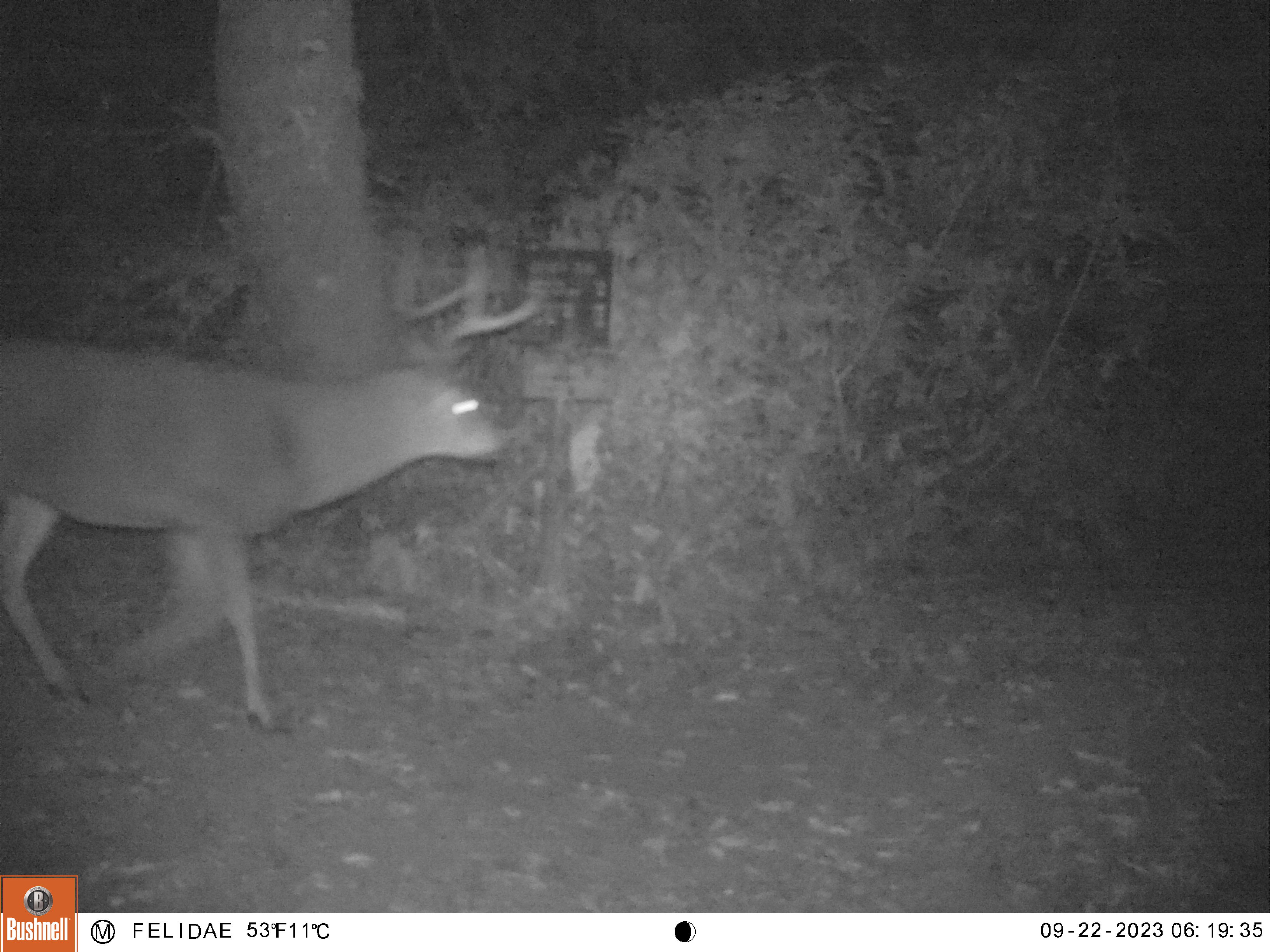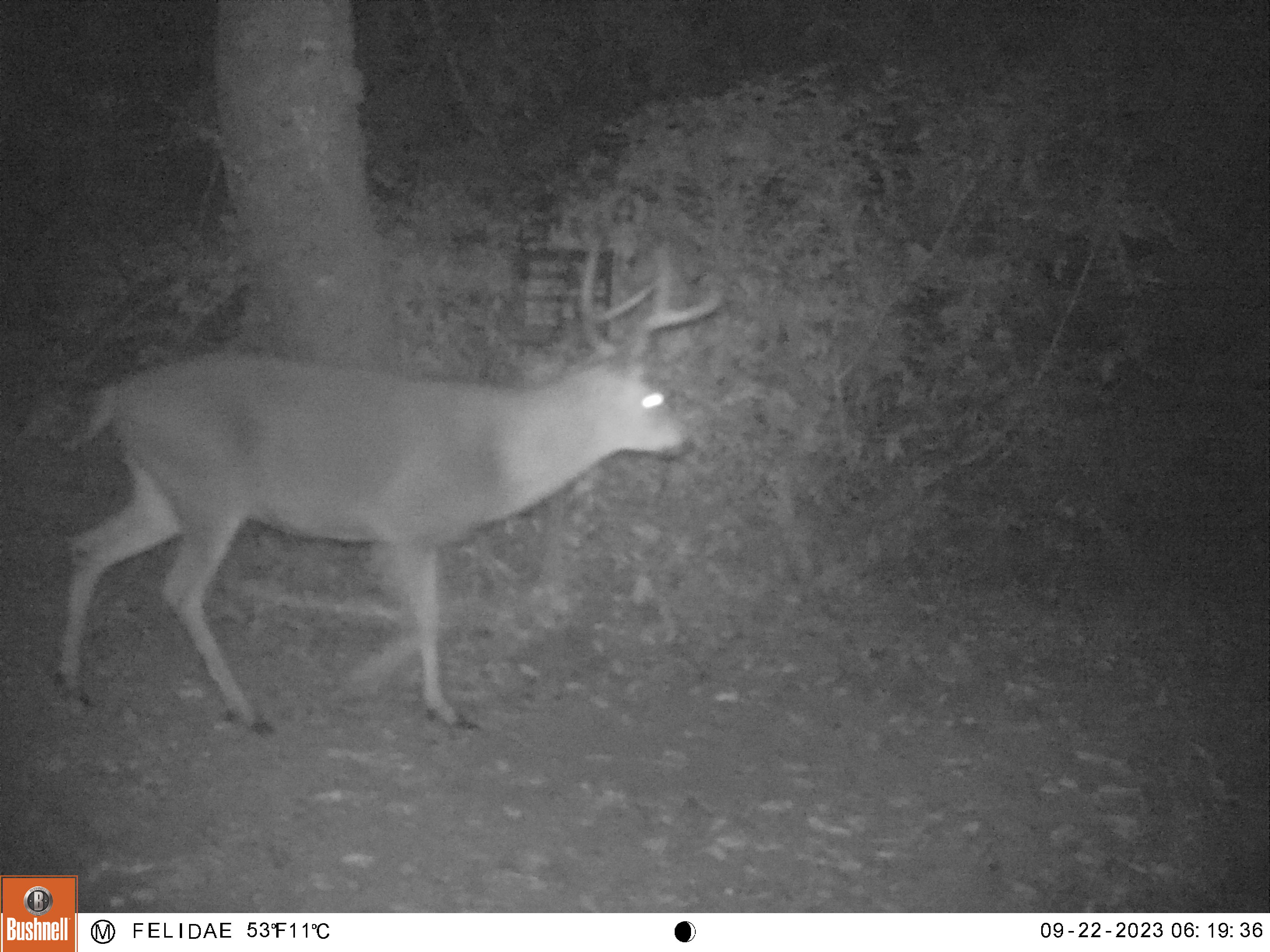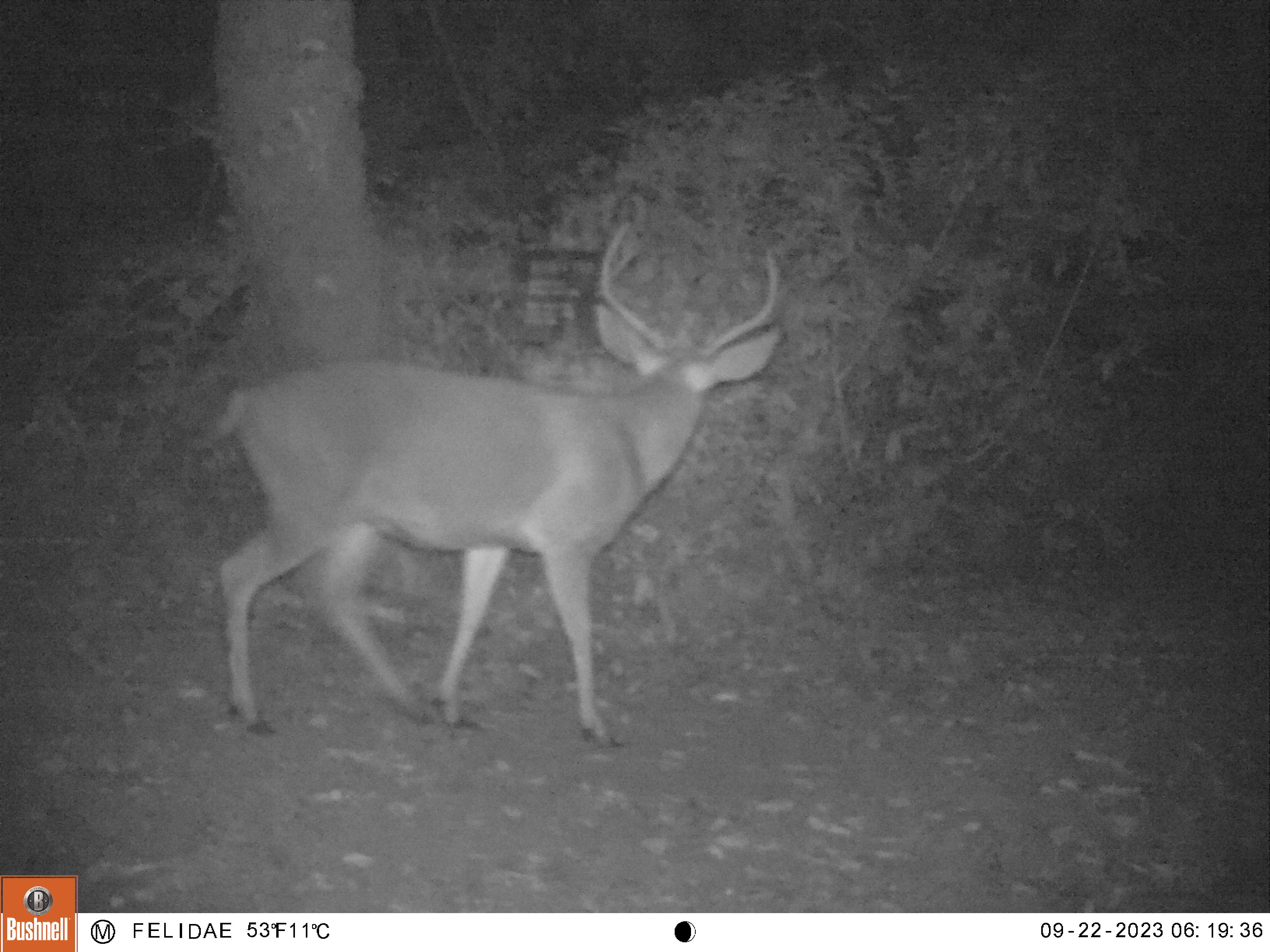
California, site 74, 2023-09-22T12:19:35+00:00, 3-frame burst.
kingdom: Animalia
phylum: Chordata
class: Mammalia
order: Artiodactyla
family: Cervidae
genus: Odocoileus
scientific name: Odocoileus hemionus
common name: mule deer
Mule deer (Odocoileus hemionus).